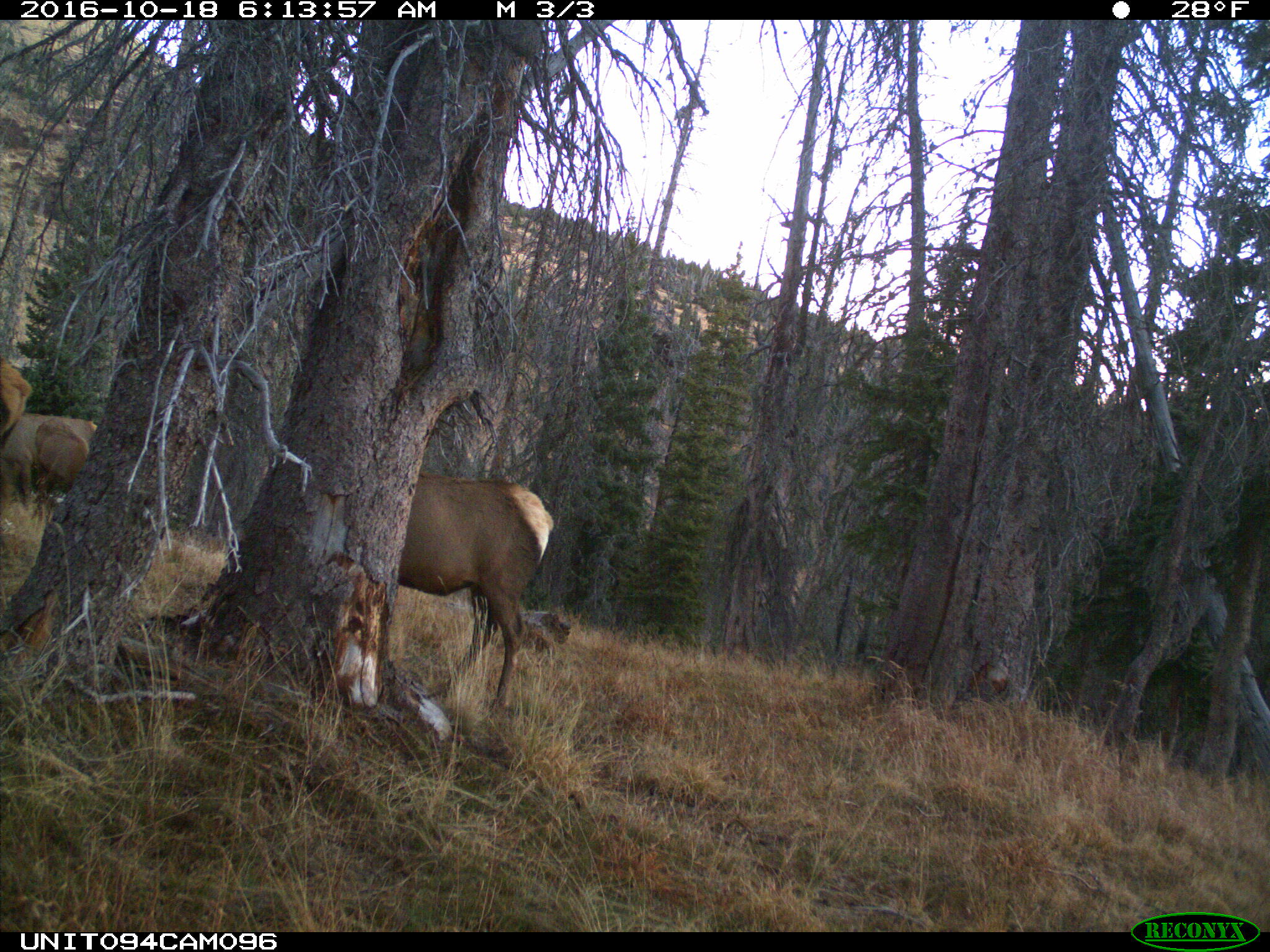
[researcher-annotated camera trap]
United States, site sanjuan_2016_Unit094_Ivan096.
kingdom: Animalia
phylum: Chordata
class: Mammalia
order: Artiodactyla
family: Cervidae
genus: Cervus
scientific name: Cervus elaphus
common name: red deer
Cervus elaphus (red deer).